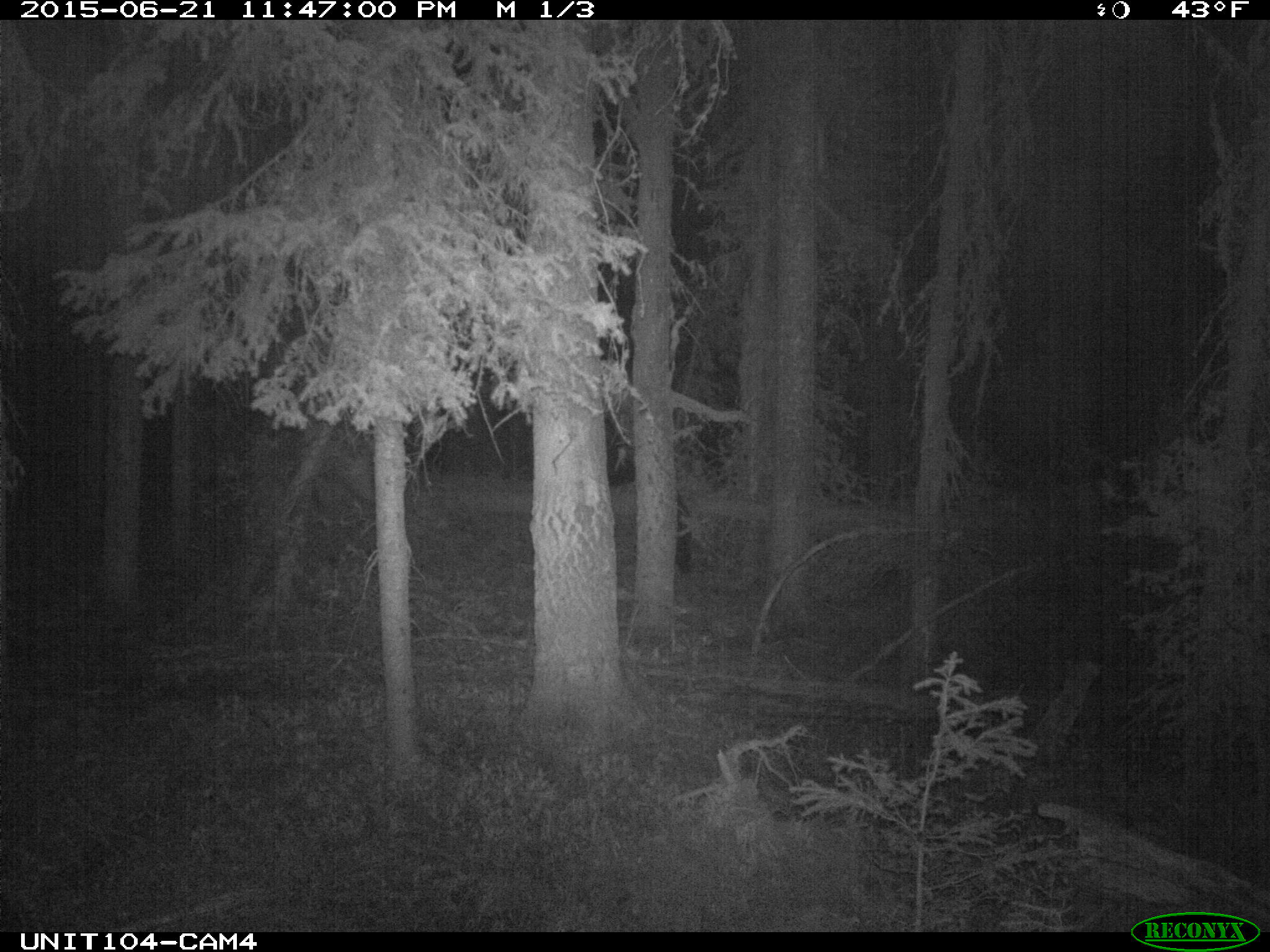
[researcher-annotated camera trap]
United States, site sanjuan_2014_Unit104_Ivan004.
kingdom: Animalia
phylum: Chordata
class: Mammalia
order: Artiodactyla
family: Cervidae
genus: Cervus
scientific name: Cervus elaphus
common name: red deer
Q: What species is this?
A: Cervus elaphus (red deer).